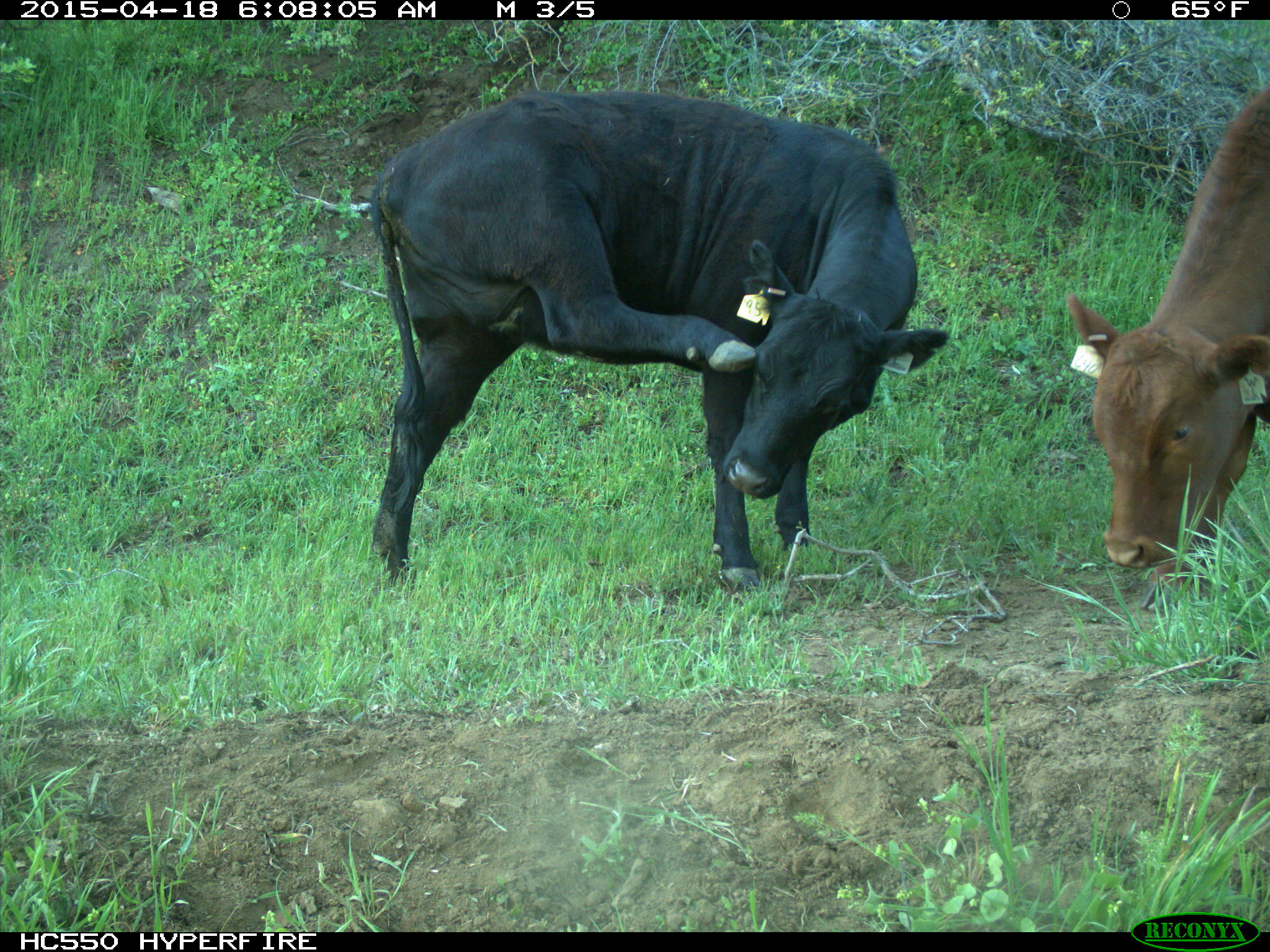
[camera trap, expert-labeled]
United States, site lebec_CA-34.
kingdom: Animalia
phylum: Chordata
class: Mammalia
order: Artiodactyla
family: Bovidae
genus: Bos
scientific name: Bos taurus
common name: domestic cow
Bos taurus (domestic cow).